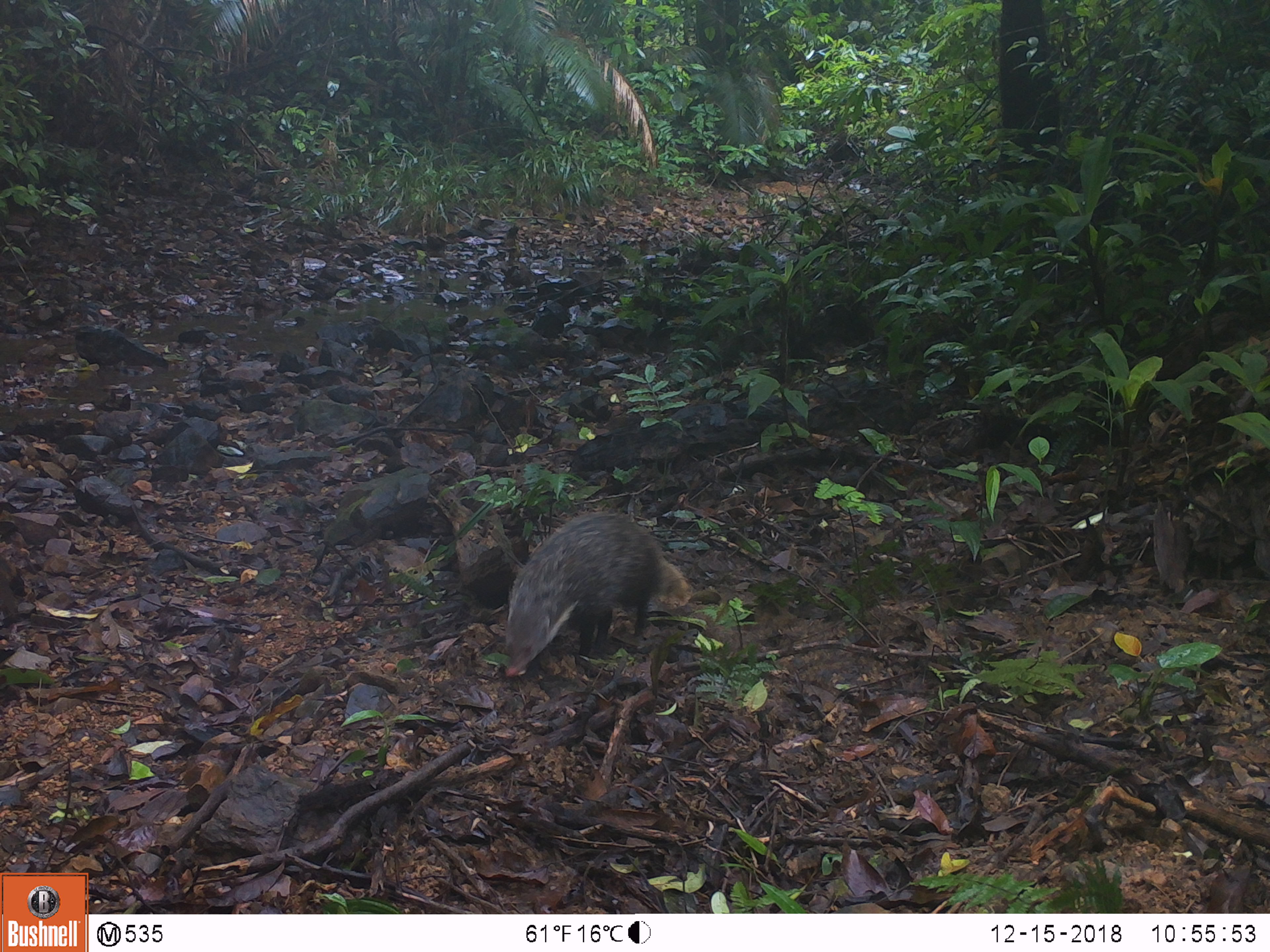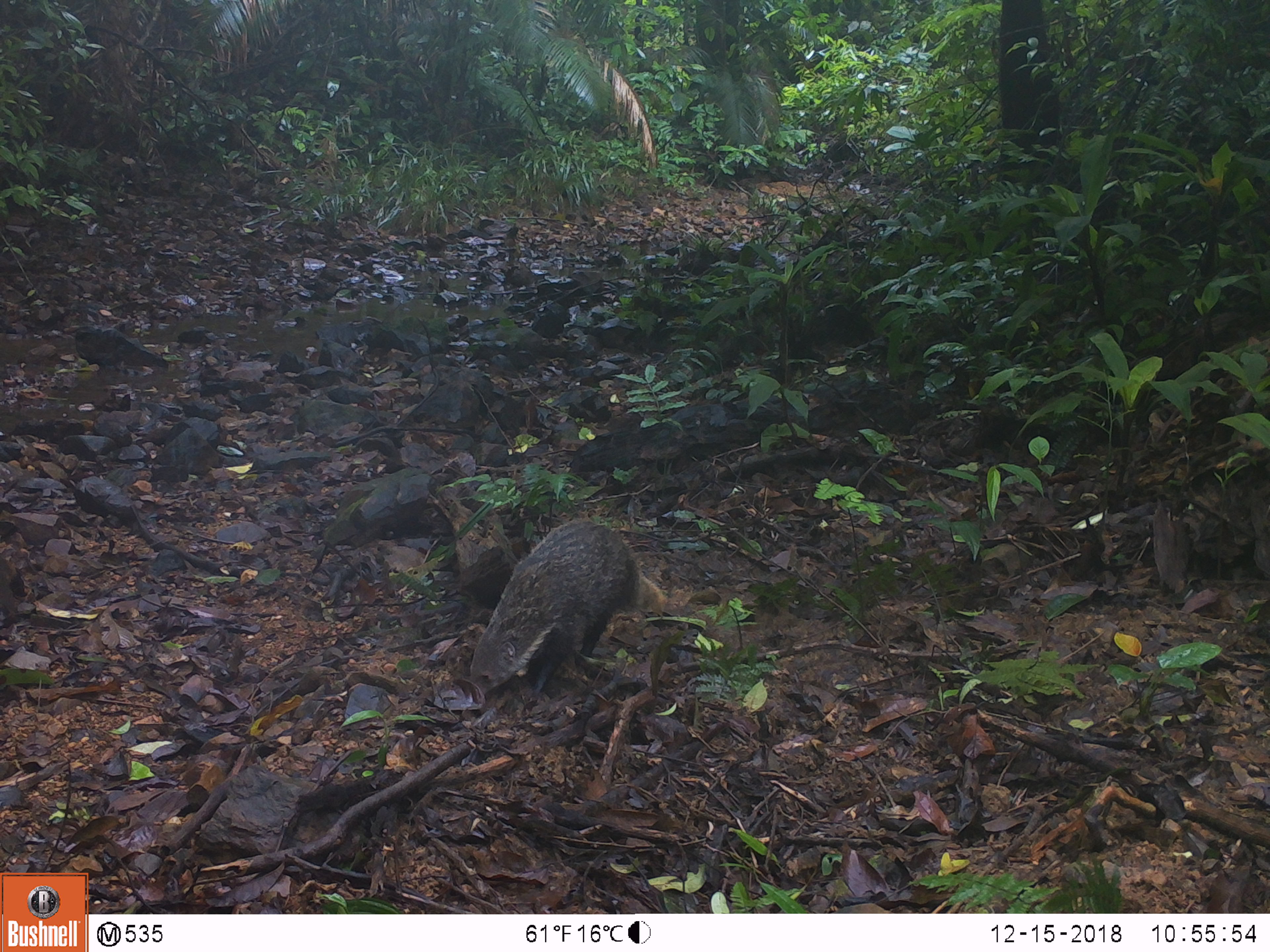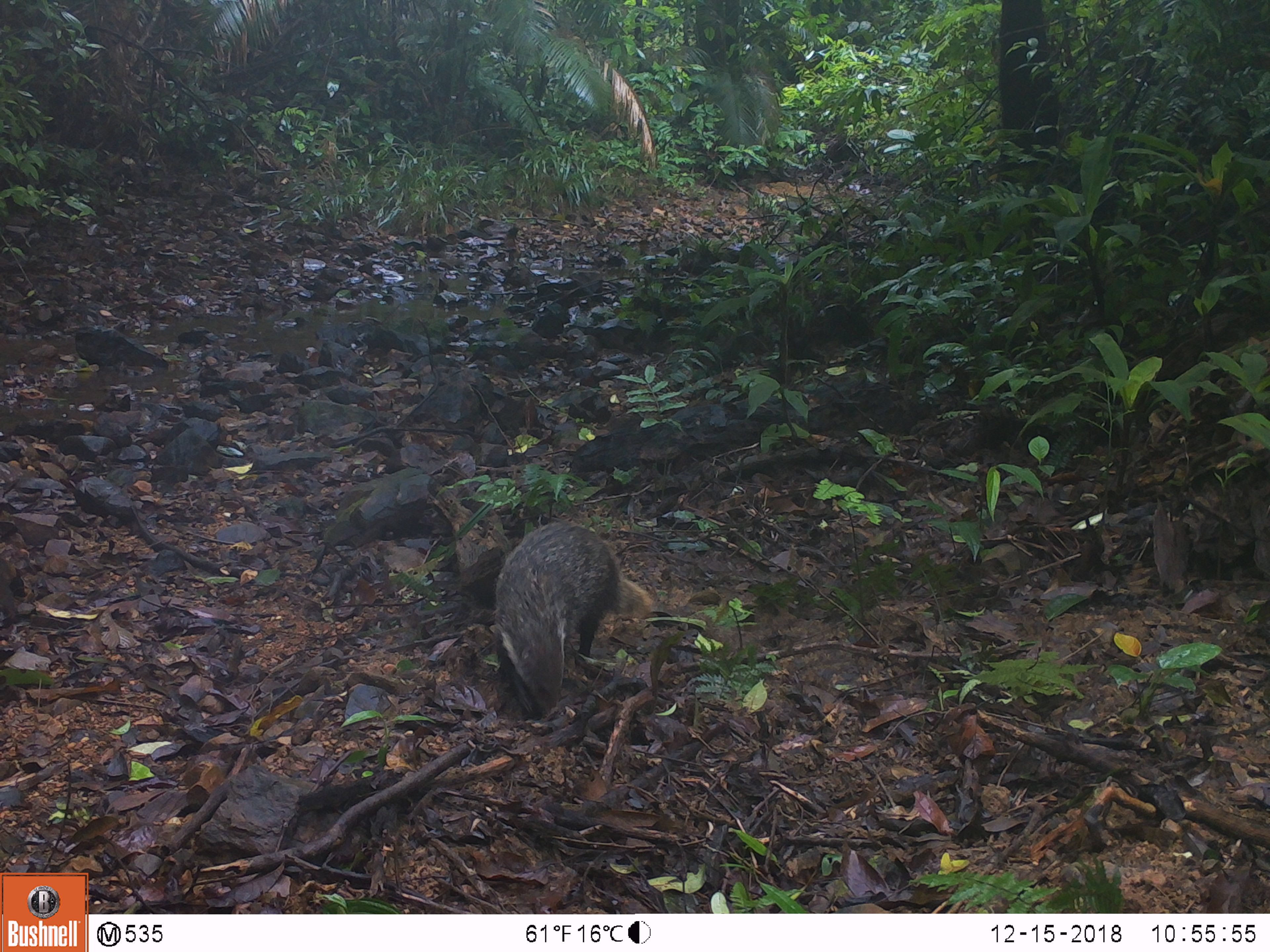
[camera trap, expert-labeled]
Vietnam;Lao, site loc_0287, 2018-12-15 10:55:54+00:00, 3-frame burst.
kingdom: Animalia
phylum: Chordata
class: Mammalia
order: Carnivora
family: Herpestidae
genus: Urva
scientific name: Urva urva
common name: crab-eating mongoose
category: crab eating mongoose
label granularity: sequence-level